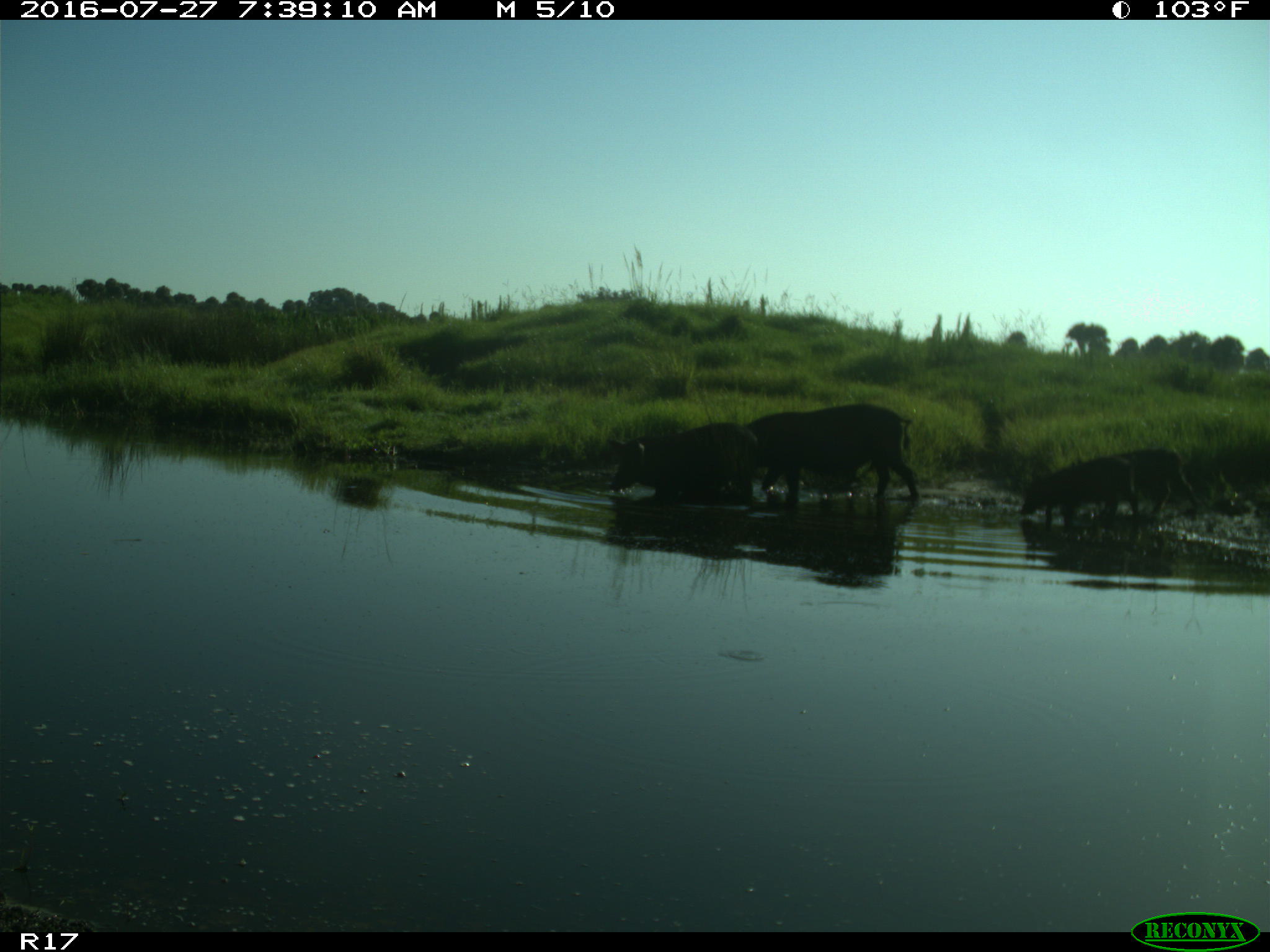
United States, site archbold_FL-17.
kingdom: Animalia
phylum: Chordata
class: Mammalia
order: Artiodactyla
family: Suidae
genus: Sus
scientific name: Sus scrofa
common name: wild boar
Sus scrofa (wild boar).